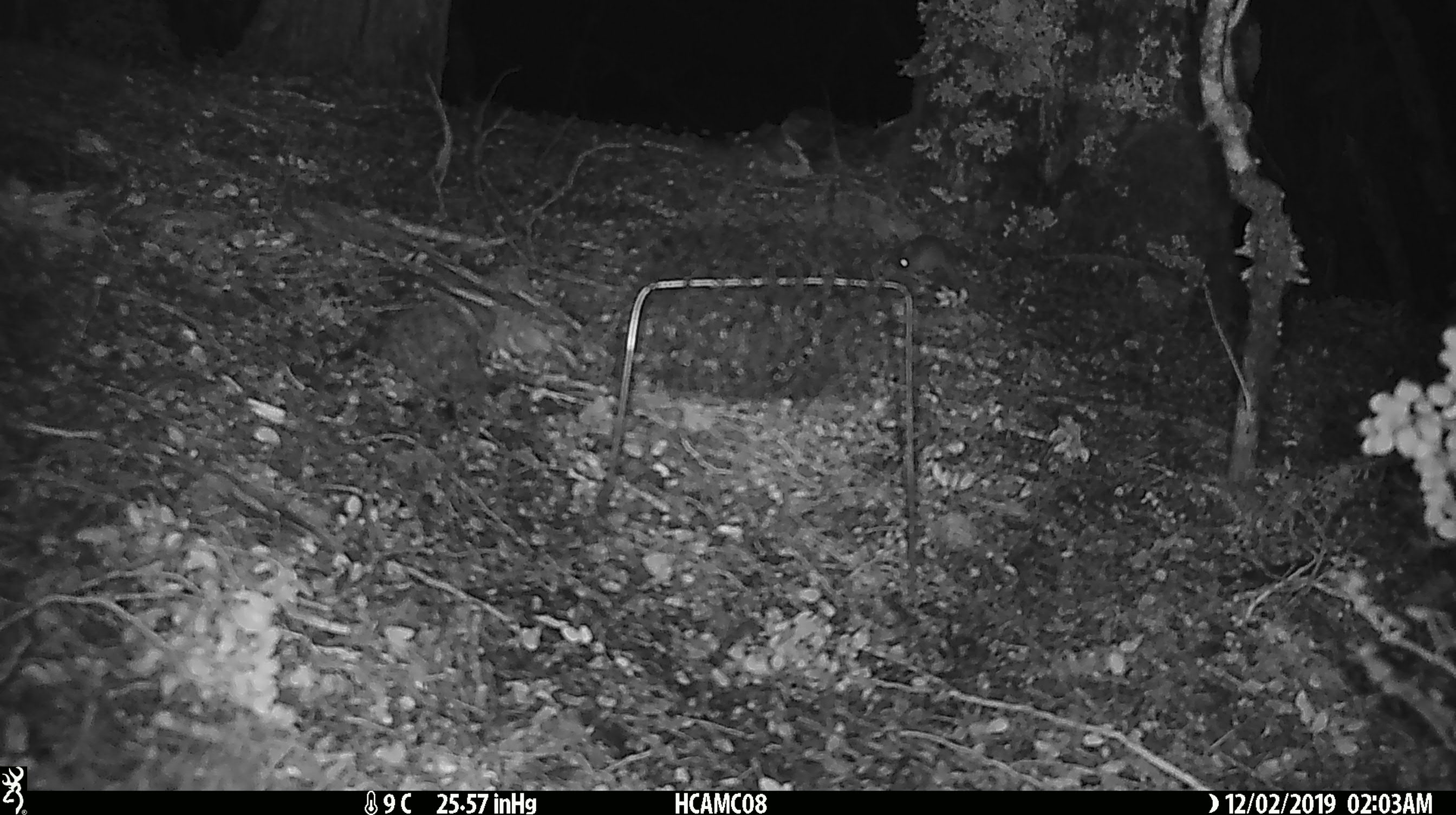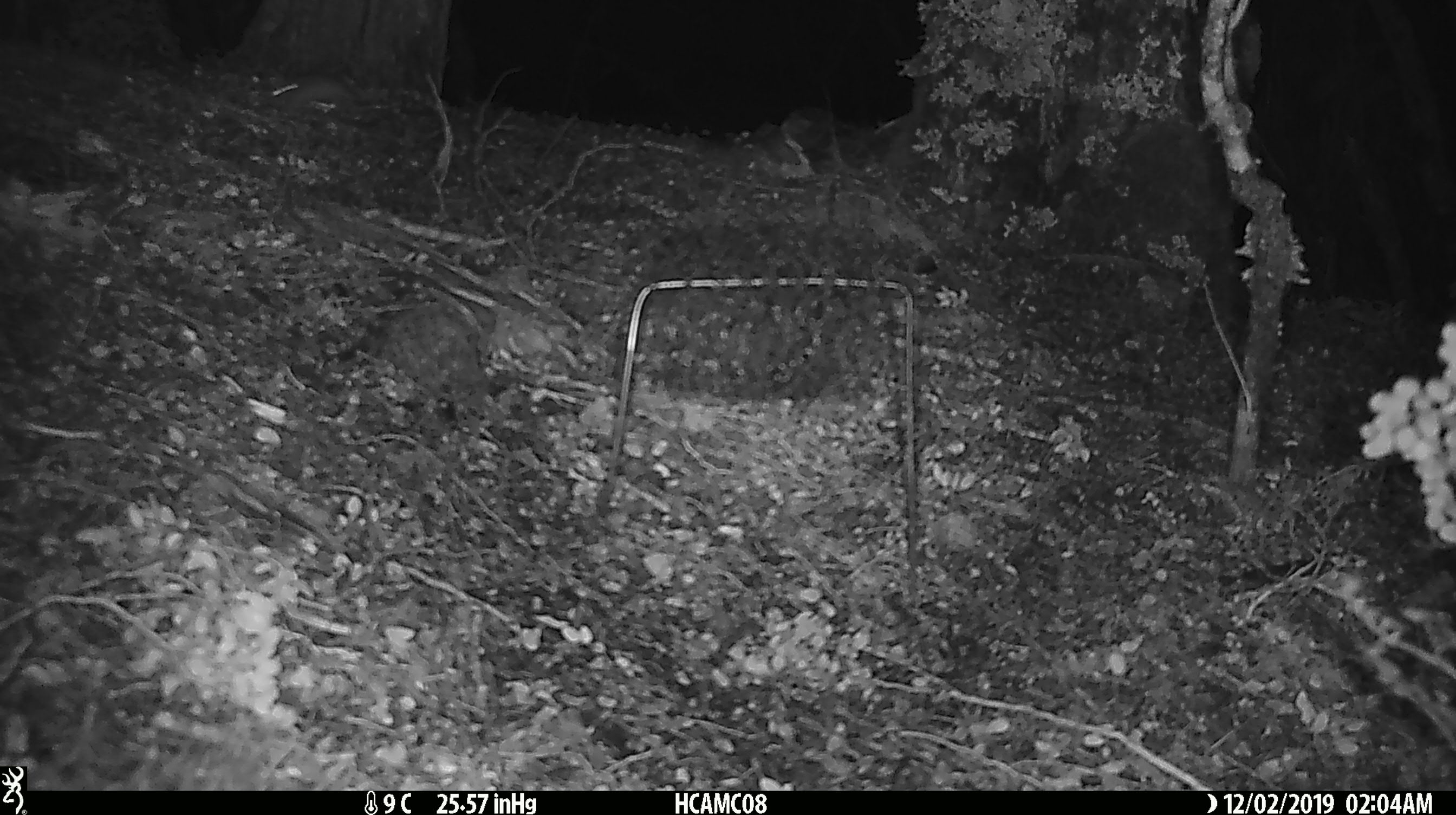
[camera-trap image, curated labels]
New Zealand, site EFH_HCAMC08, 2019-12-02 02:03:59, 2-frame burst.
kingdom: Animalia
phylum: Chordata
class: Mammalia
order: Rodentia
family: Muridae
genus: Mus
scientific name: Mus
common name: mouse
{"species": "mouse (Mus)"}